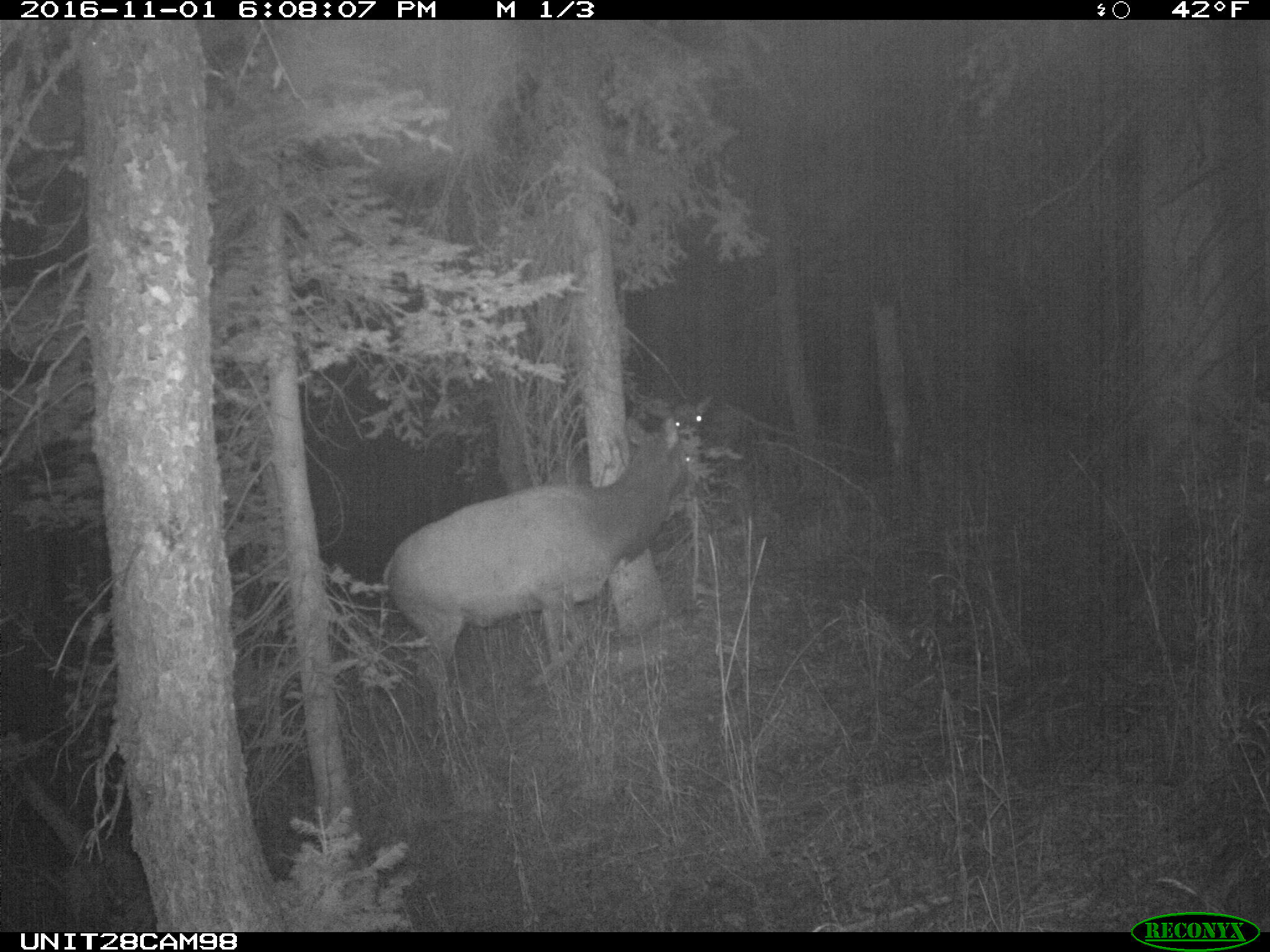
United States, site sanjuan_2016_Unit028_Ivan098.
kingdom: Animalia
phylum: Chordata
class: Mammalia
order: Artiodactyla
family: Cervidae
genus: Cervus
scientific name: Cervus elaphus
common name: red deer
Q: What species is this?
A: Cervus elaphus (red deer).